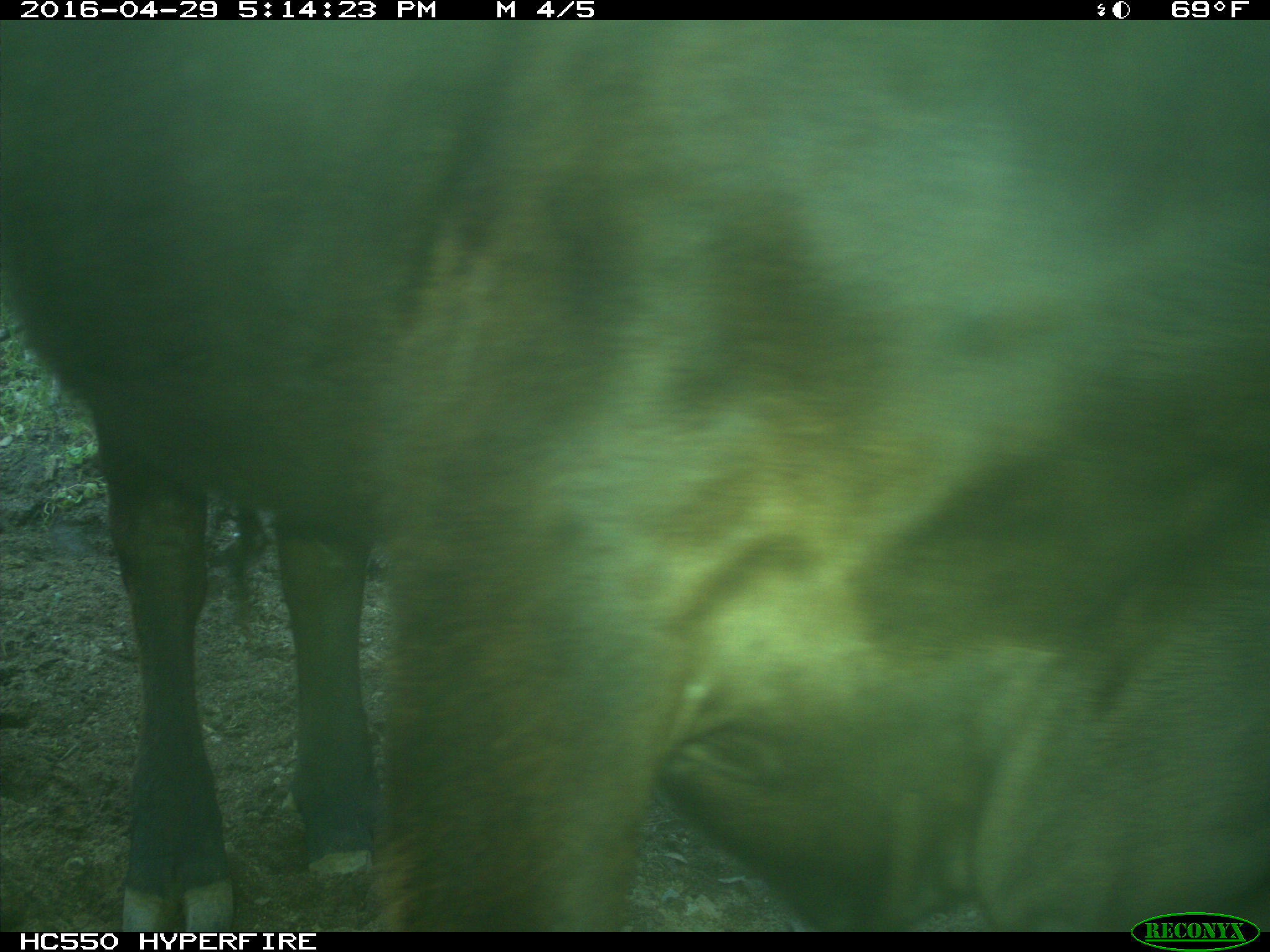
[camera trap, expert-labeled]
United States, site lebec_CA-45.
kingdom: Animalia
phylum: Chordata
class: Mammalia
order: Artiodactyla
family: Bovidae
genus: Bos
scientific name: Bos taurus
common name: domestic cow